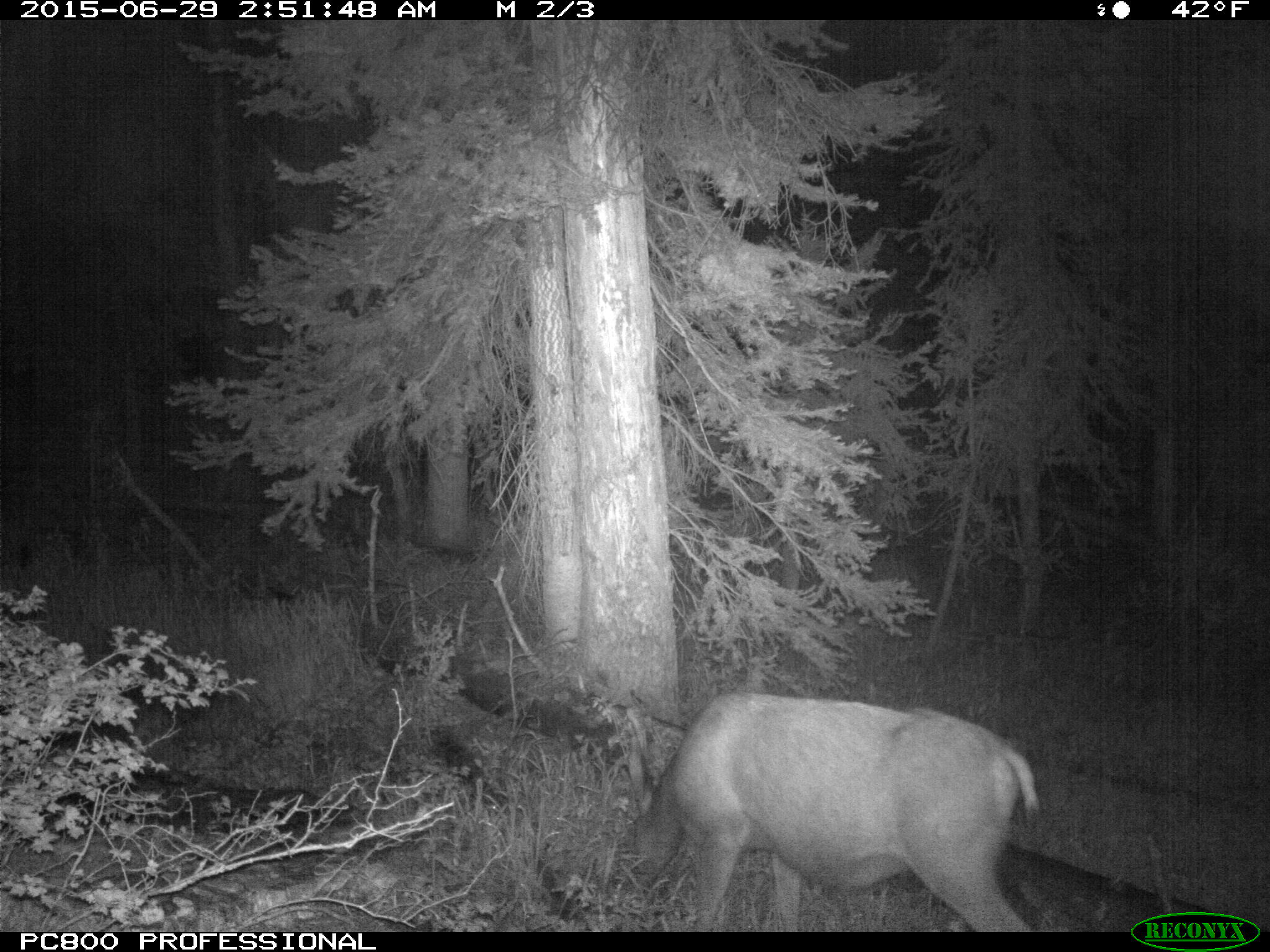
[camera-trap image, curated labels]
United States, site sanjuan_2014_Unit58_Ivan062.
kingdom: Animalia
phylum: Chordata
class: Mammalia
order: Artiodactyla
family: Cervidae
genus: Odocoileus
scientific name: Odocoileus hemionus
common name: mule deer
Odocoileus hemionus (mule deer).